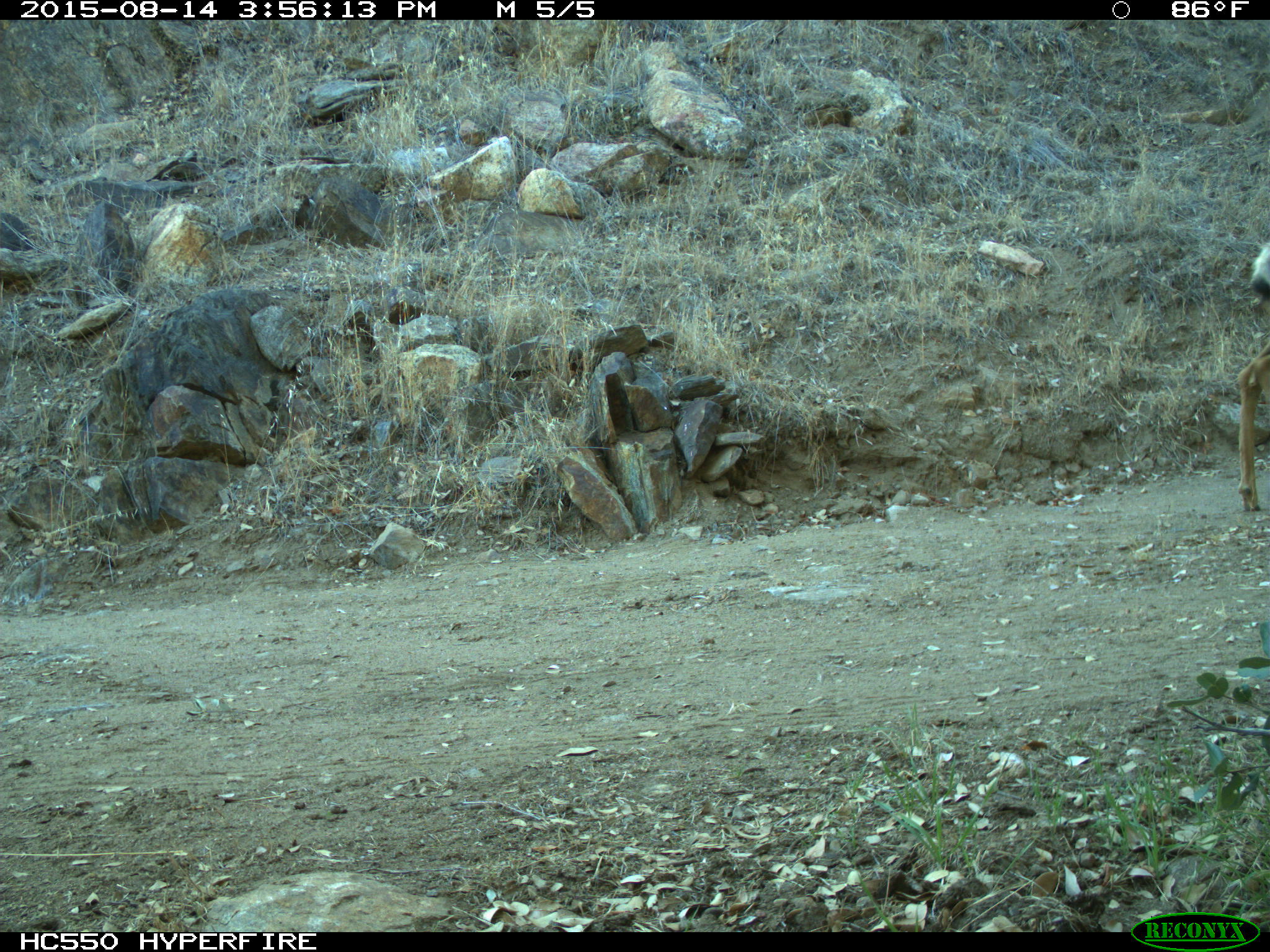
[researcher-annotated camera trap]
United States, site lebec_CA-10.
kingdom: Animalia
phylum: Chordata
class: Mammalia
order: Artiodactyla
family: Cervidae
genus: Odocoileus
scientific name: Odocoileus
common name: deer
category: unidentified deer